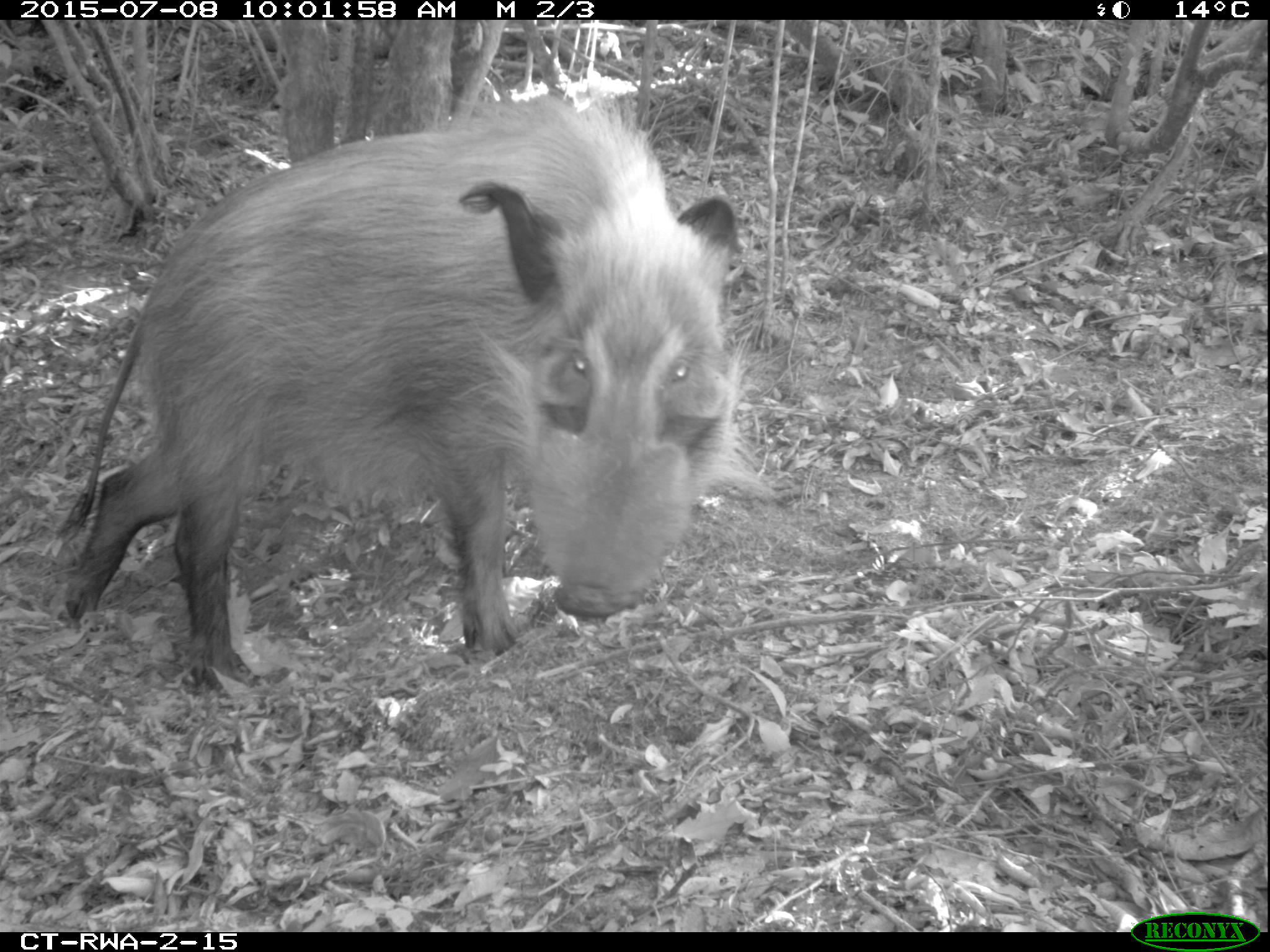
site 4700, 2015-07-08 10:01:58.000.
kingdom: Animalia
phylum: Chordata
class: Mammalia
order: Artiodactyla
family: Suidae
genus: Potamochoerus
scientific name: Potamochoerus larvatus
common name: bushpig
Potamochoerus larvatus (bushpig), count 1.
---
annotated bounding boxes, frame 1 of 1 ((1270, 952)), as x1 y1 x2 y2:
potamochoerus larvatus: 50 88 746 699